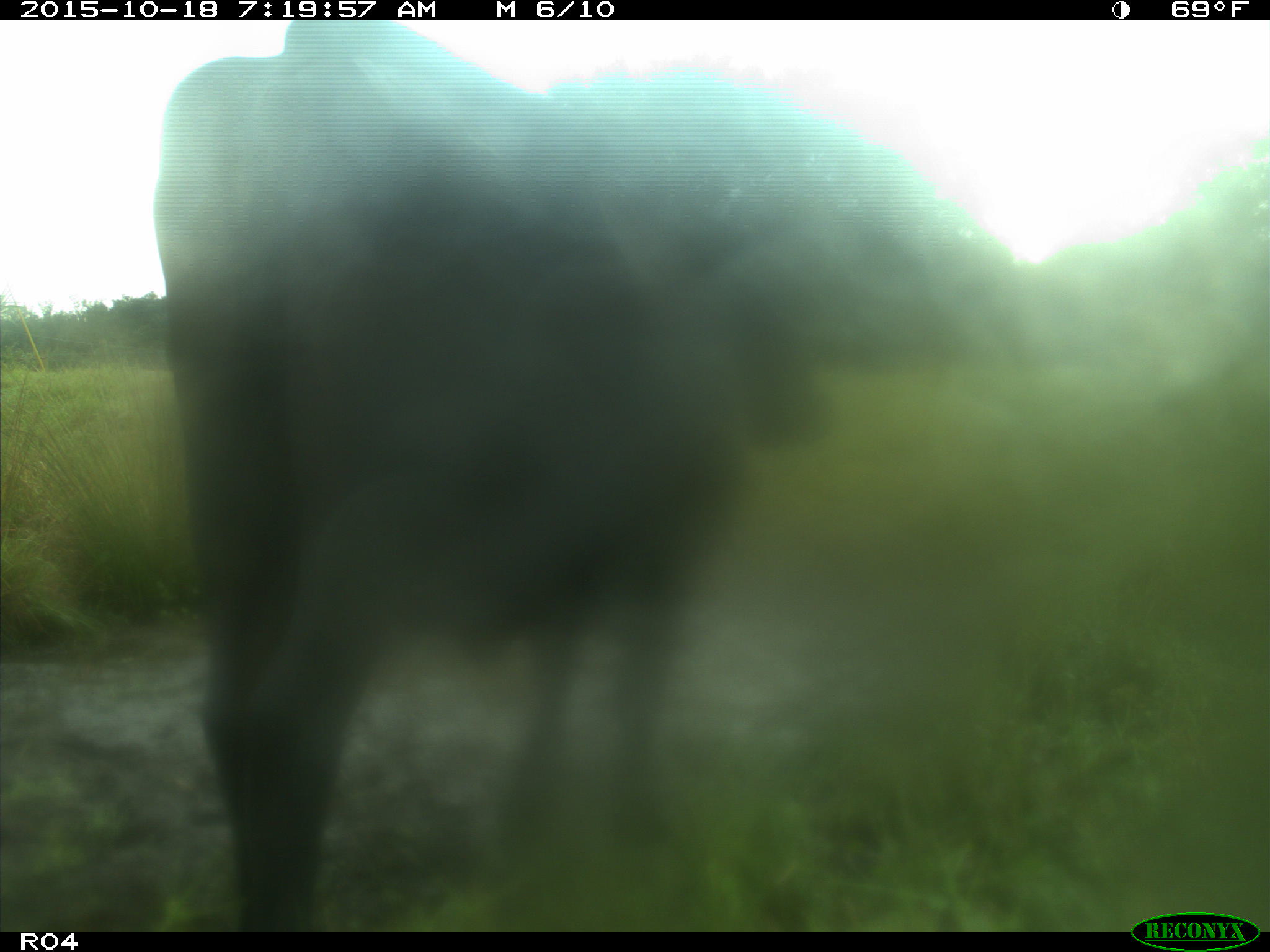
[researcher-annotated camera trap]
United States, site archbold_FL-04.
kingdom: Animalia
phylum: Chordata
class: Mammalia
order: Artiodactyla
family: Bovidae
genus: Bos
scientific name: Bos taurus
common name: domestic cow